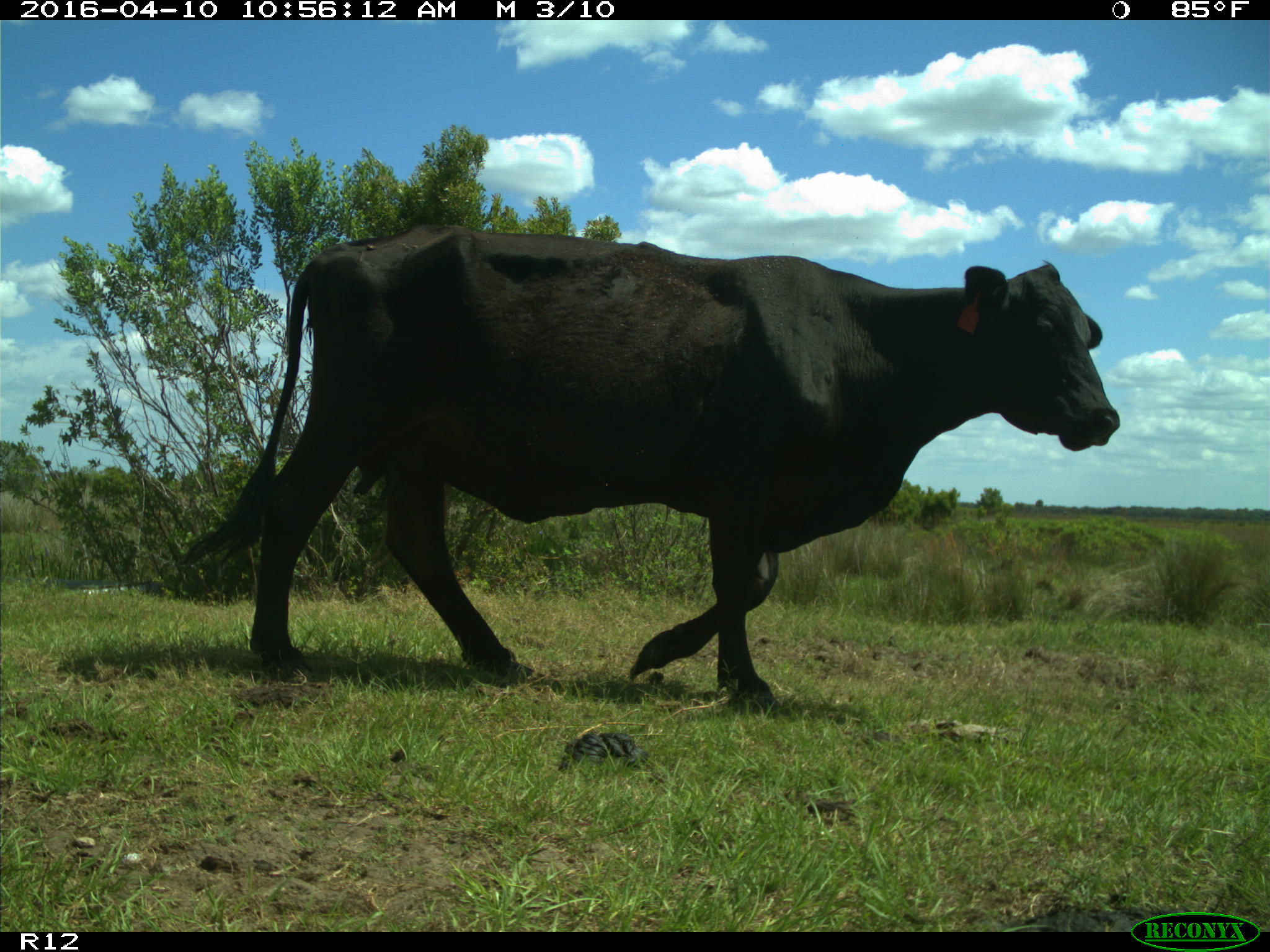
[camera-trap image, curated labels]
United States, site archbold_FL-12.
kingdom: Animalia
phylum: Chordata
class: Mammalia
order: Artiodactyla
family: Bovidae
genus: Bos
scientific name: Bos taurus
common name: domestic cow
Bos taurus (domestic cow).